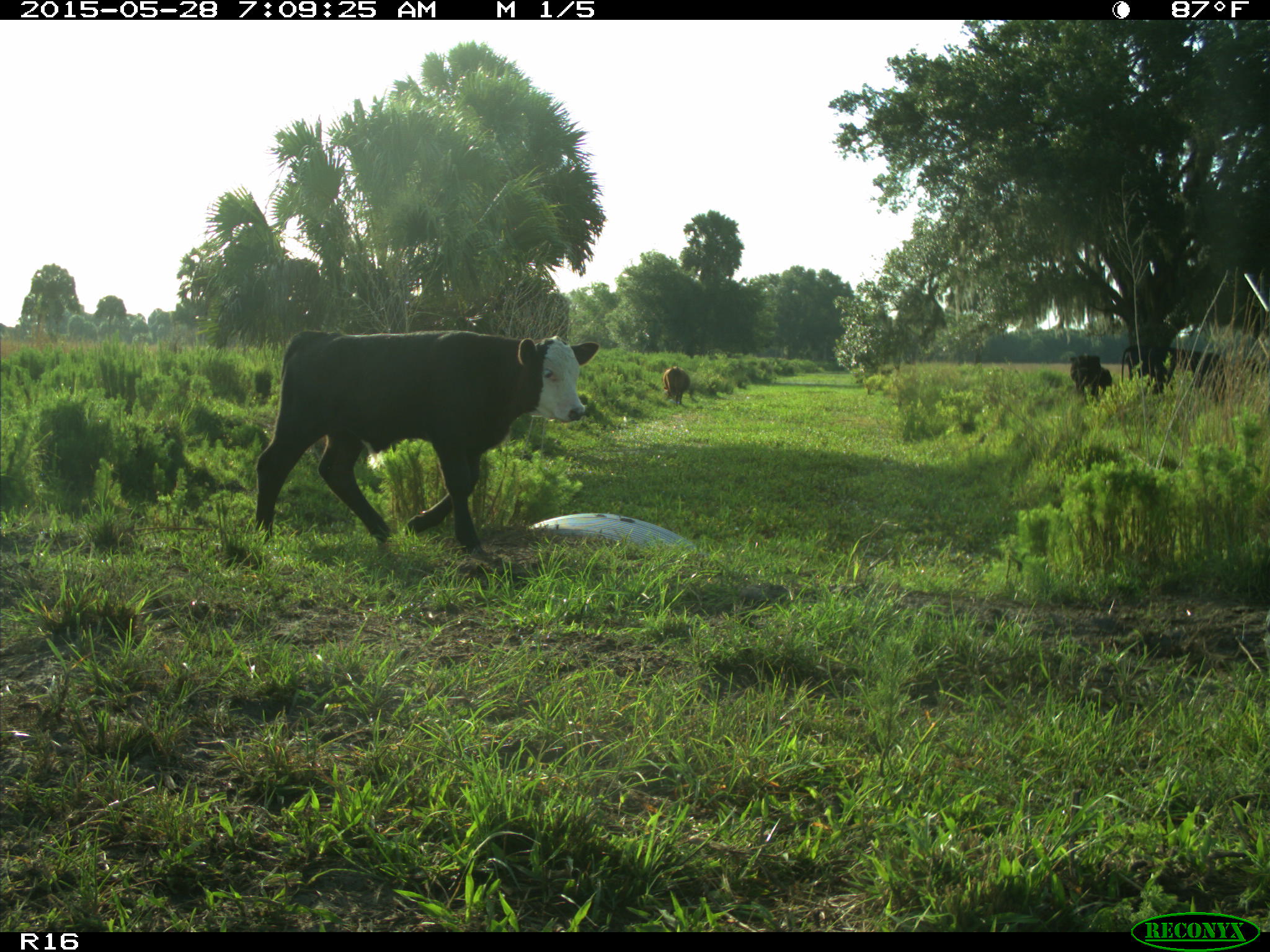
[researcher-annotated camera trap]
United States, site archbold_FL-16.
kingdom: Animalia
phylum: Chordata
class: Mammalia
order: Artiodactyla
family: Bovidae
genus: Bos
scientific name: Bos taurus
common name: domestic cow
Bos taurus (domestic cow).